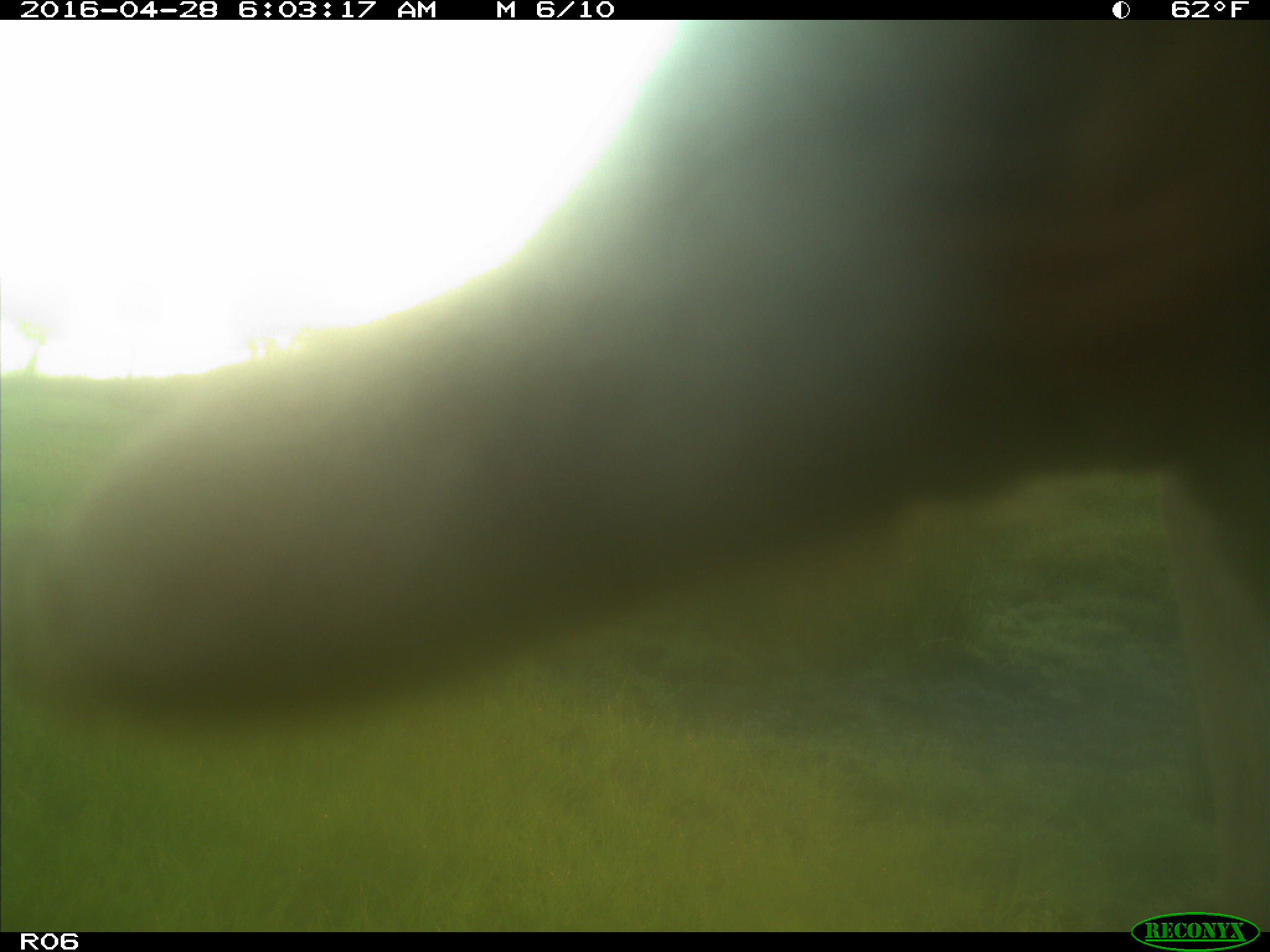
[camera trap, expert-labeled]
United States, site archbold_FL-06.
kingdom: Animalia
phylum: Chordata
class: Mammalia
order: Artiodactyla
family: Bovidae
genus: Bos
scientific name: Bos taurus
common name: domestic cow